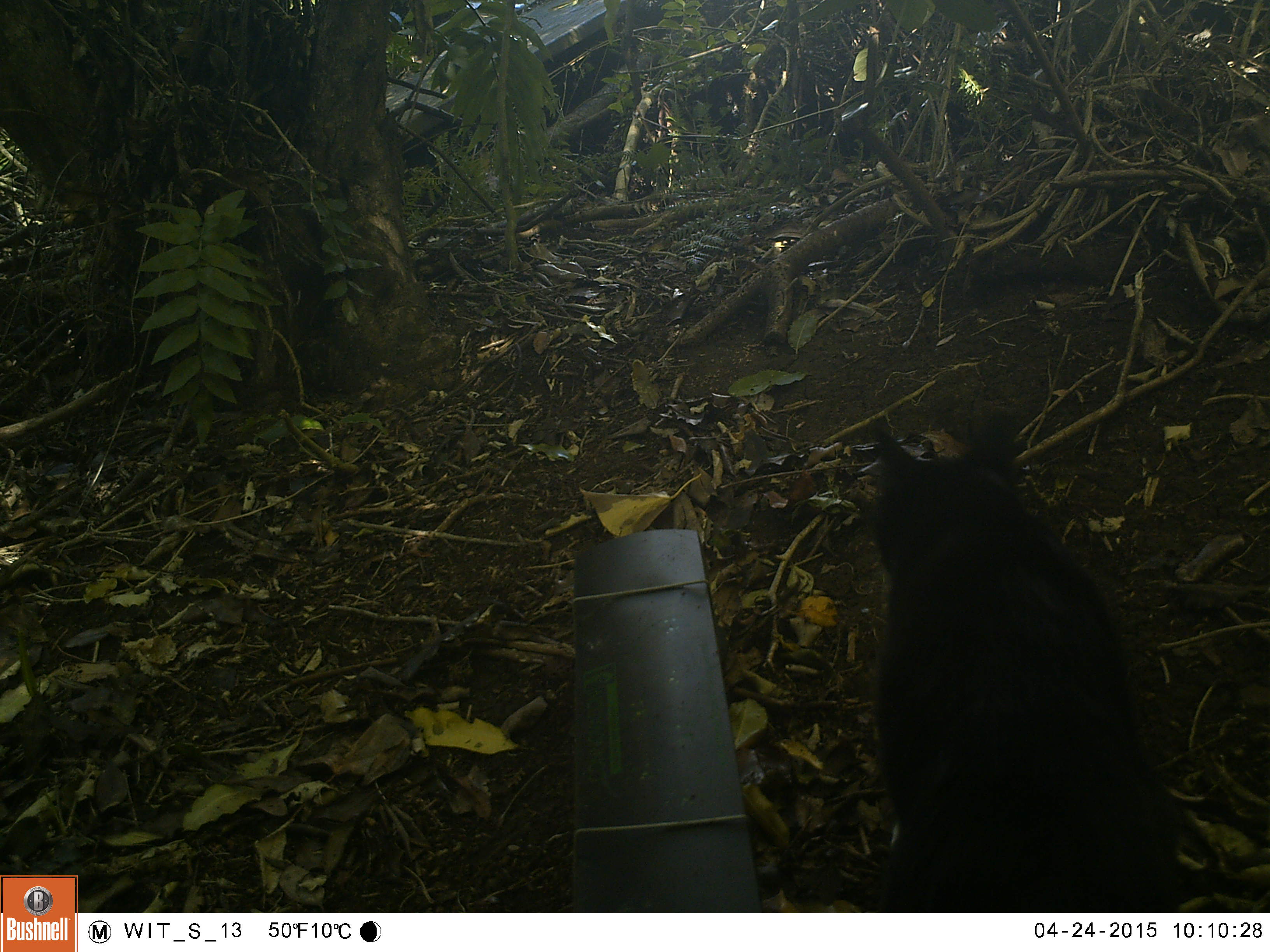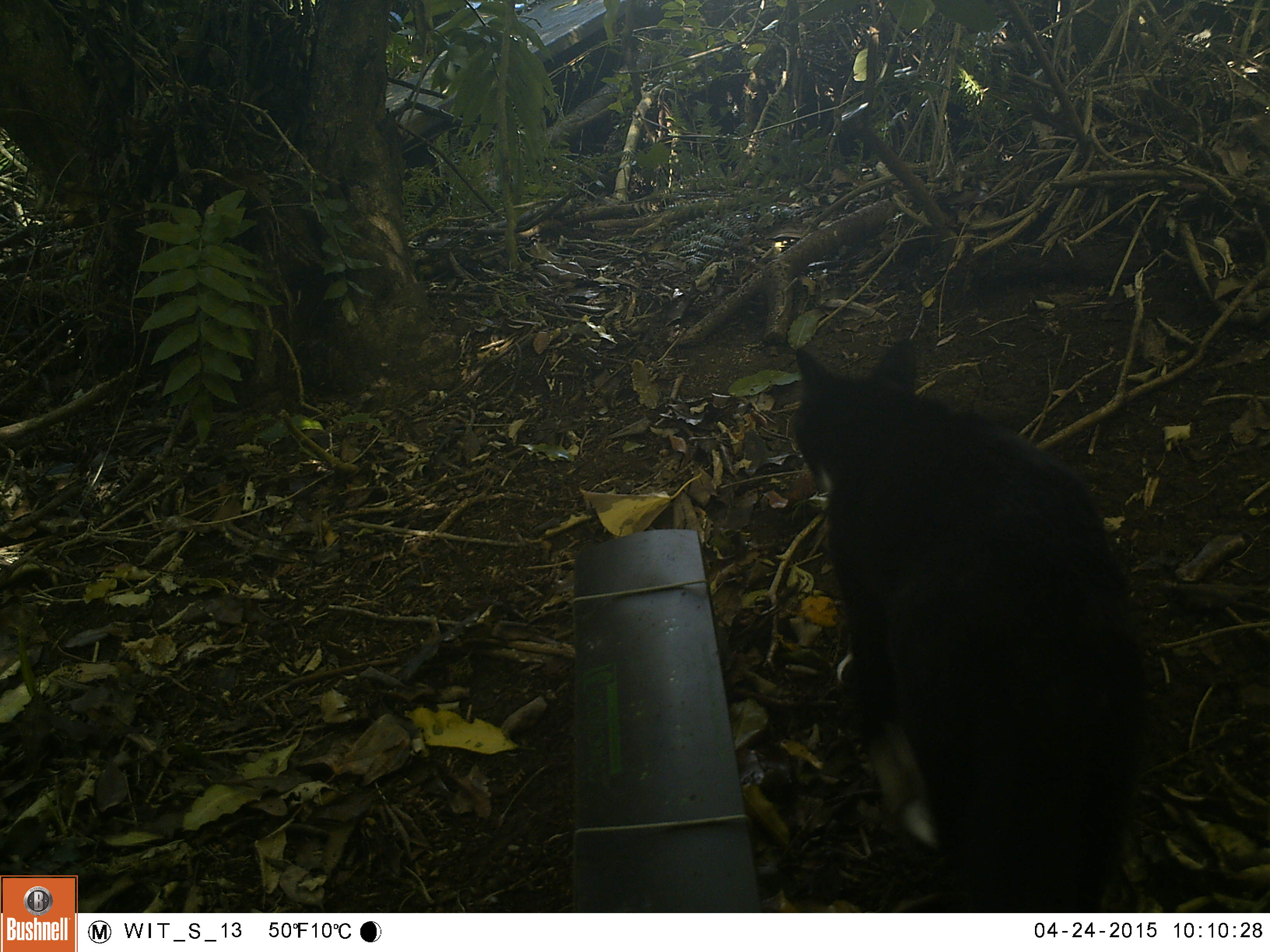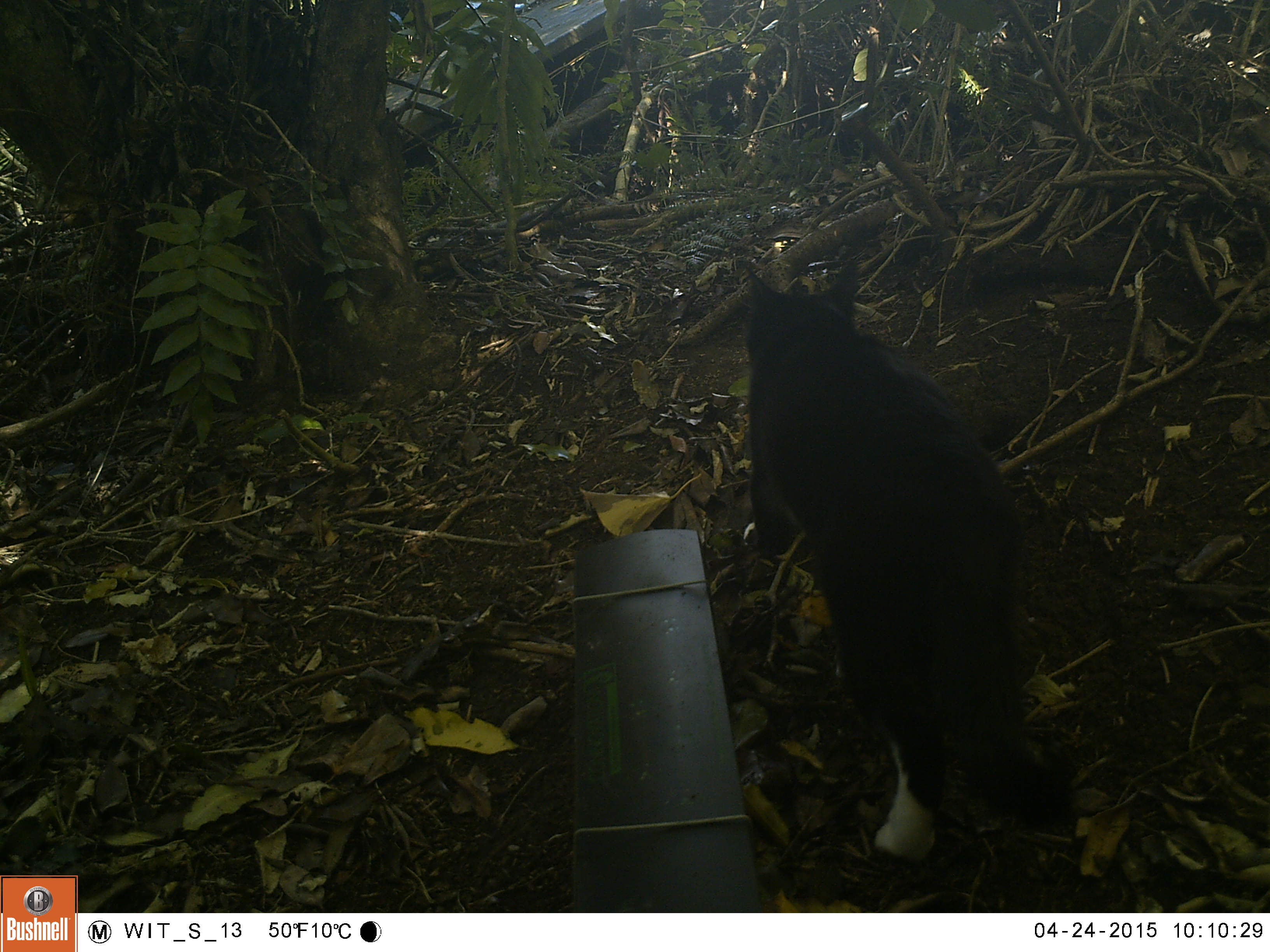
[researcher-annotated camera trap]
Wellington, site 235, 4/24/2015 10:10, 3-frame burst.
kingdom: Animalia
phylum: Chordata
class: Mammalia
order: Carnivora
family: Felidae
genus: Felis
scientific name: Felis catus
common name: cat